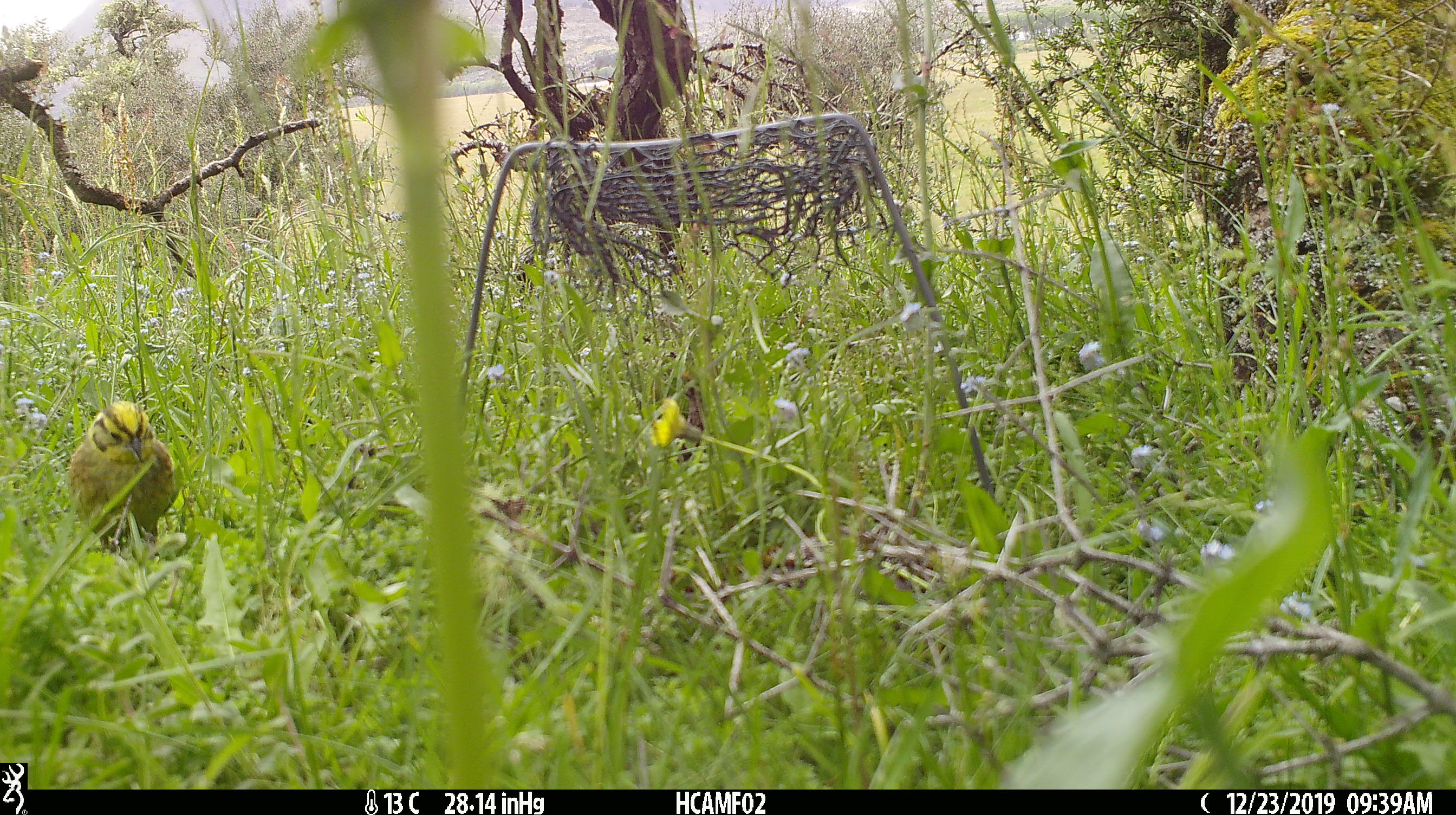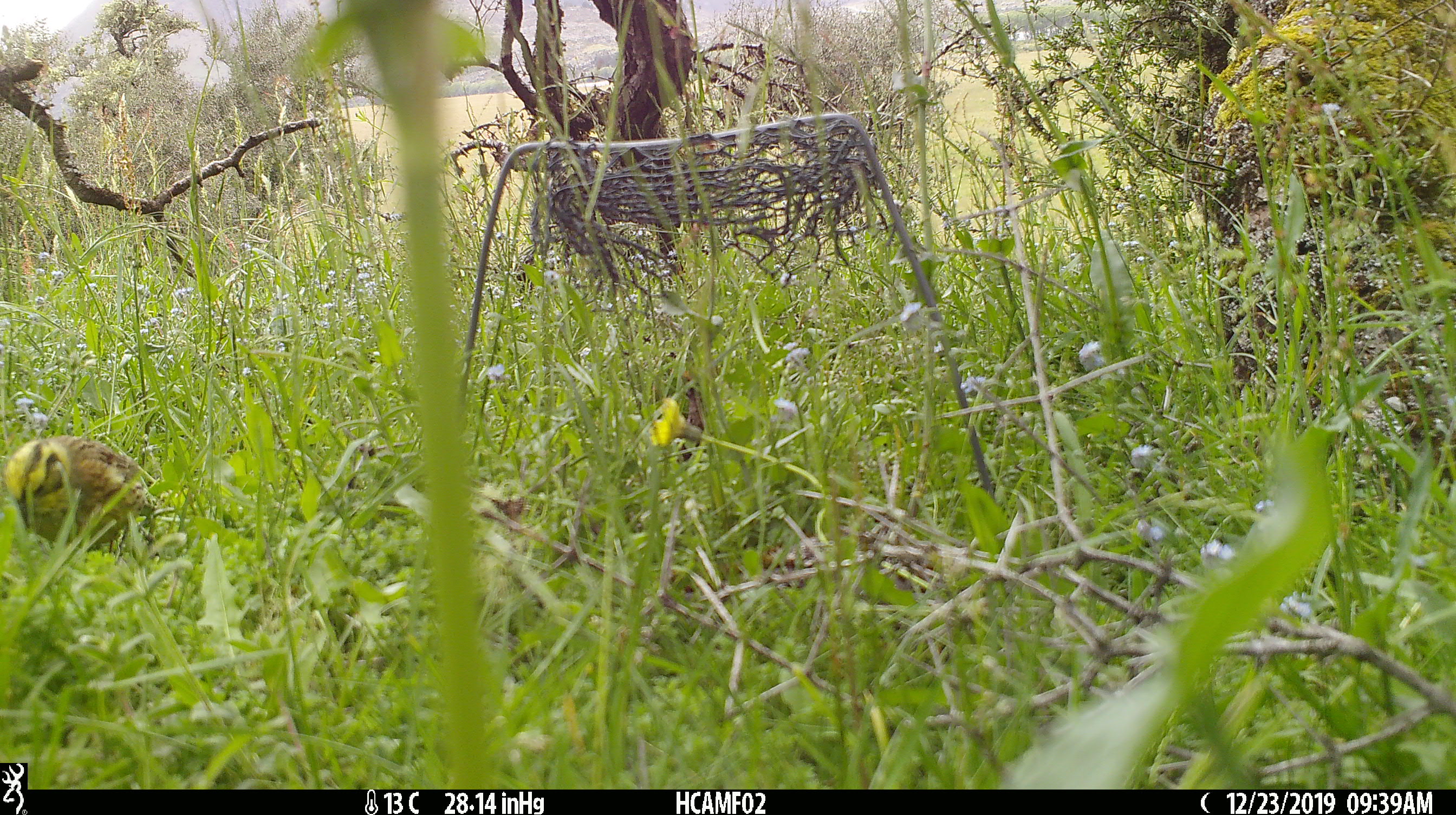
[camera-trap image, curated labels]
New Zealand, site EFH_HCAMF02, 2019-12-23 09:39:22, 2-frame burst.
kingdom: Animalia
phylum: Chordata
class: Aves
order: Passeriformes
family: Emberizidae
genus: Emberiza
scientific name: Emberiza citrinella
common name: yellowhammer